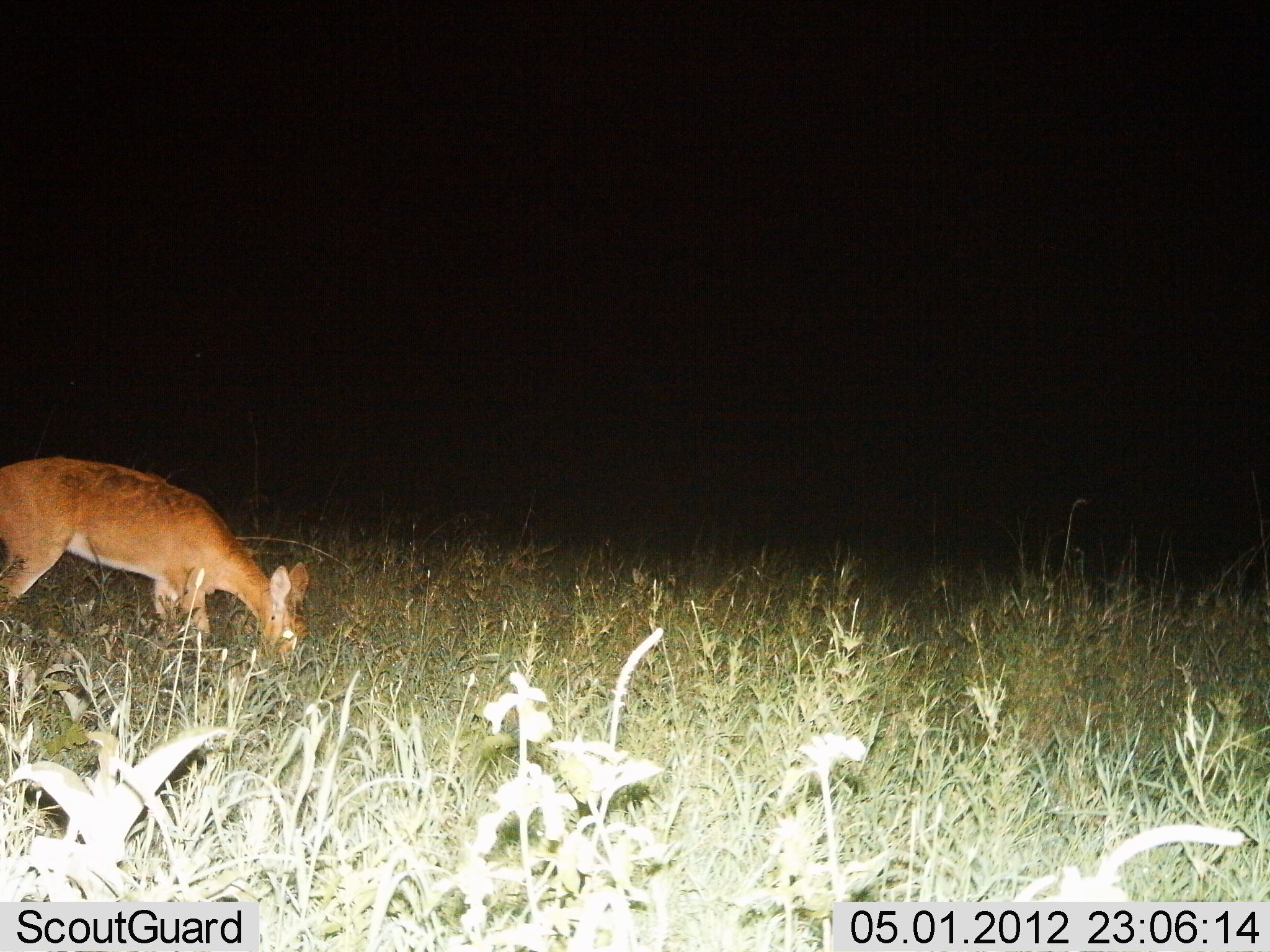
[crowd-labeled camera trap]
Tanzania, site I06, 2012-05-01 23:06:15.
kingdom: Animalia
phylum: Chordata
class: Mammalia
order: Artiodactyla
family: Bovidae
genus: Redunca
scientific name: Redunca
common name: reedbuck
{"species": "reedbuck (Redunca)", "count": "1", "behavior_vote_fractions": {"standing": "11%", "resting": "0%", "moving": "0%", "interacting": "0%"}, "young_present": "4%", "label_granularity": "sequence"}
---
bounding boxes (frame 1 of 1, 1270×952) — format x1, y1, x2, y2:
animal: 0, 457, 310, 682